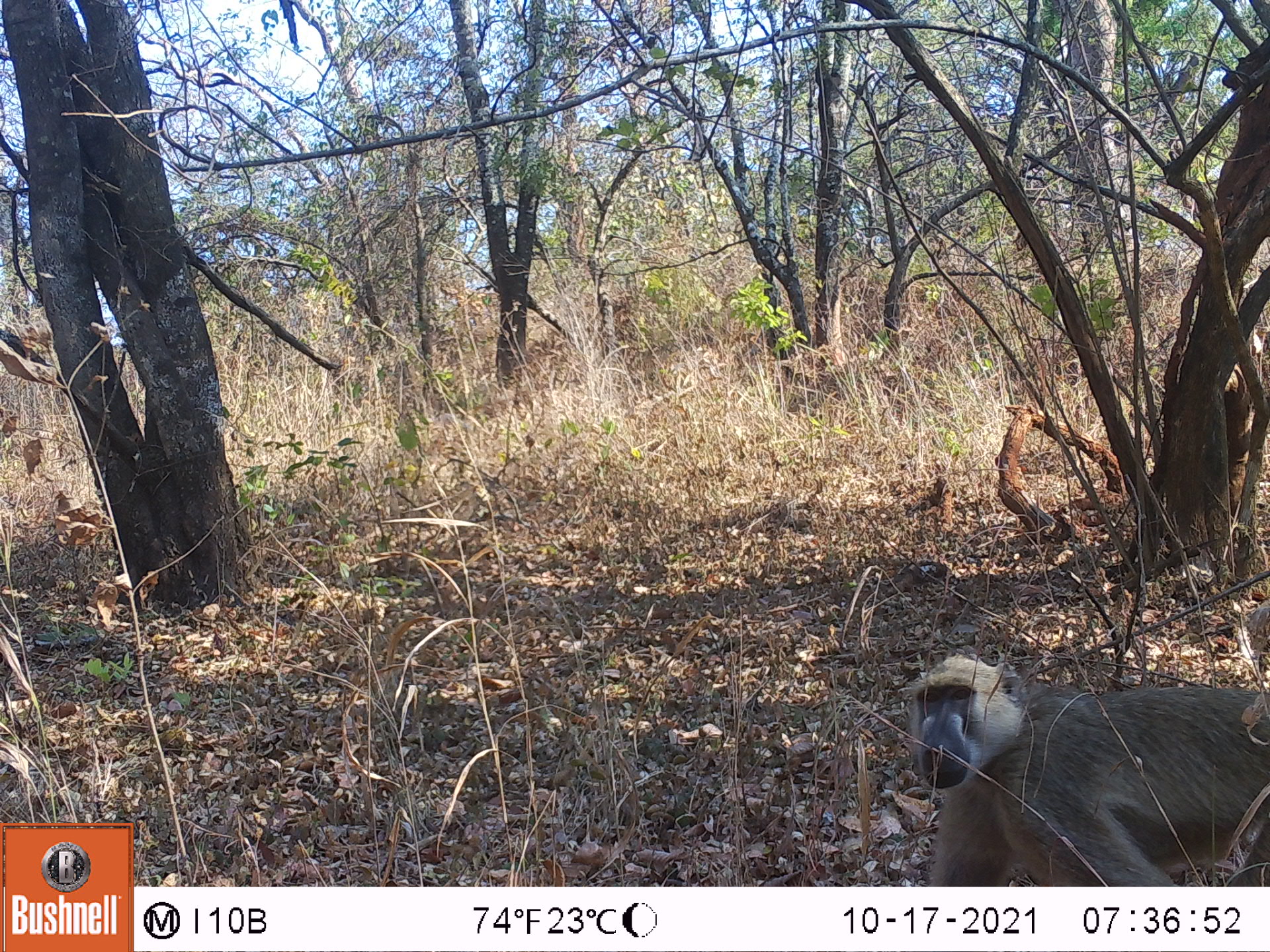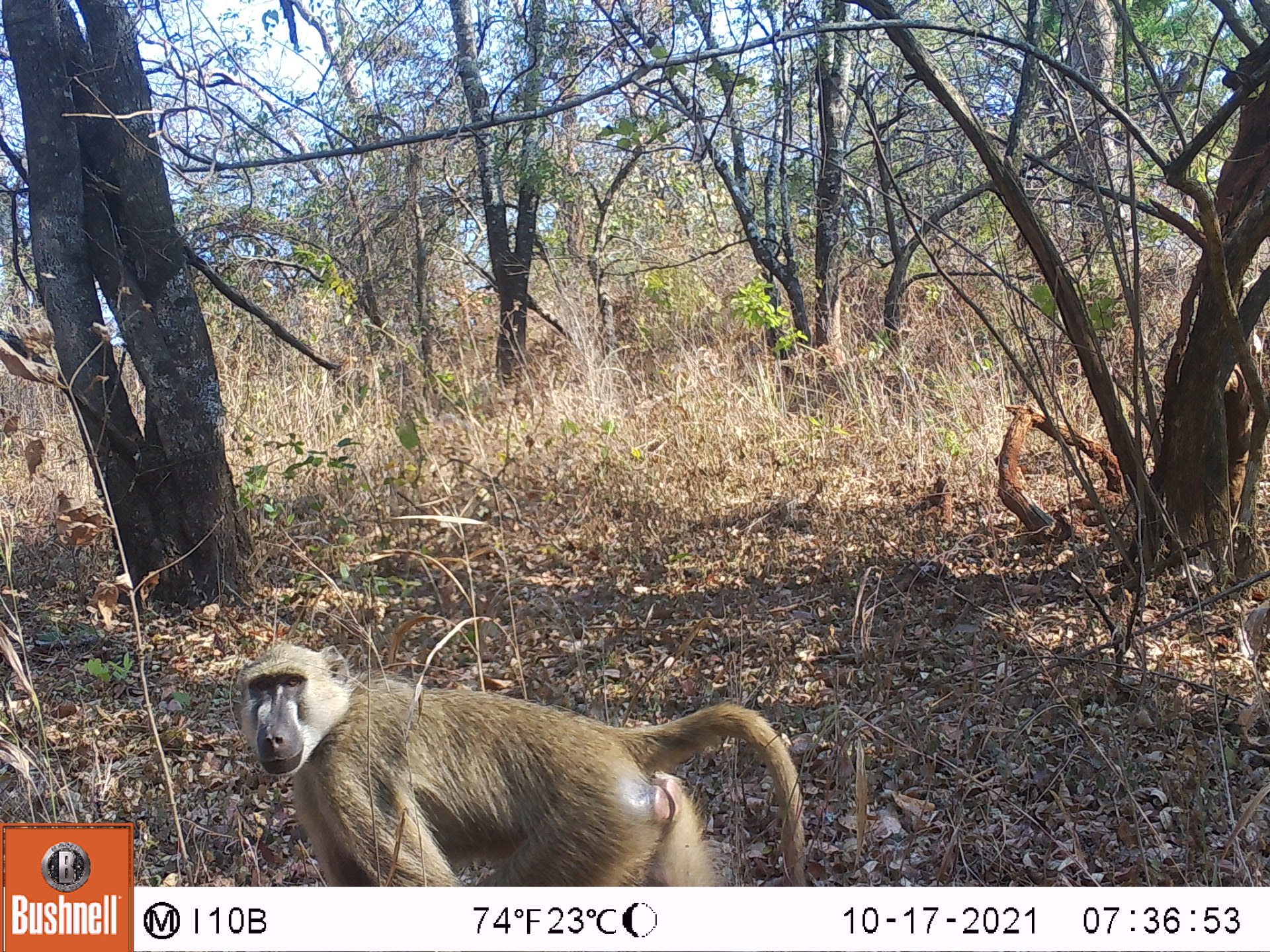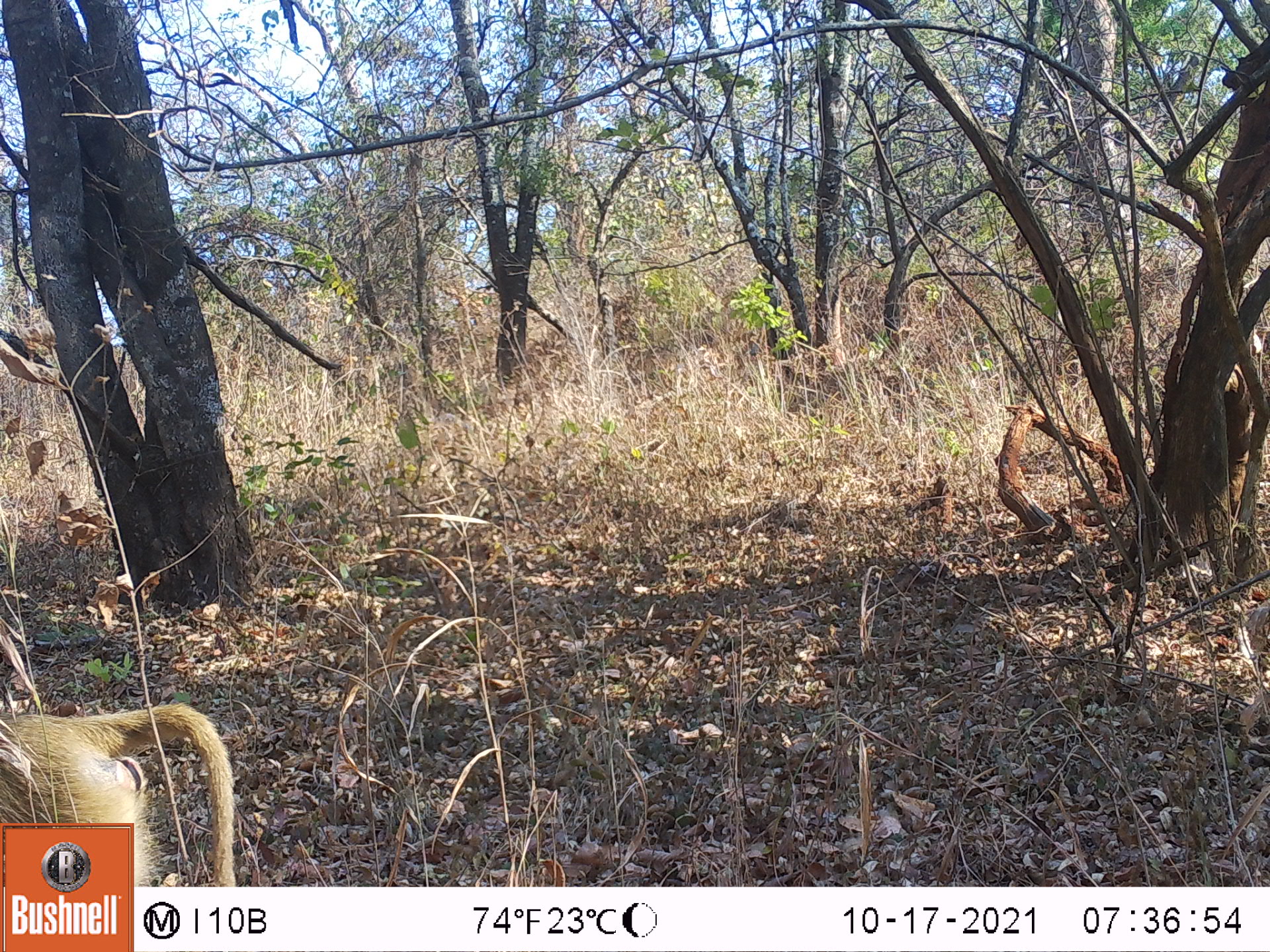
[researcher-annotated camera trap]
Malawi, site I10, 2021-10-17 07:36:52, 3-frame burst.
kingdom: Animalia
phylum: Chordata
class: Mammalia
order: Primates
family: Cercopithecidae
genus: Papio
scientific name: Papio cynocephalus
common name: yellow baboon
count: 1